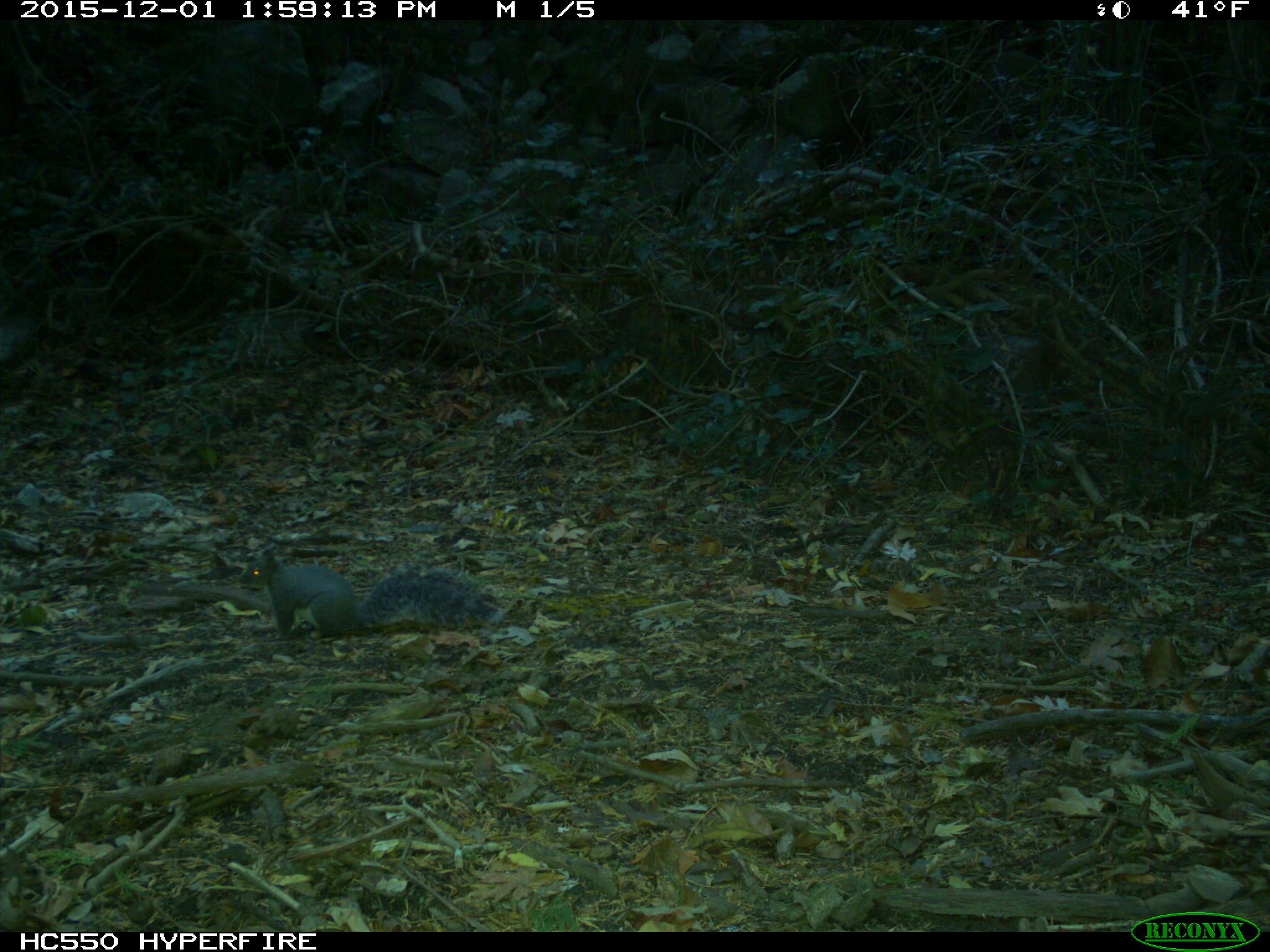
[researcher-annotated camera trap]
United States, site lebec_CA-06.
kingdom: Animalia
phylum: Chordata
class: Mammalia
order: Rodentia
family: Sciuridae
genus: Sciurus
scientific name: Sciurus carolinensis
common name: eastern gray squirrel